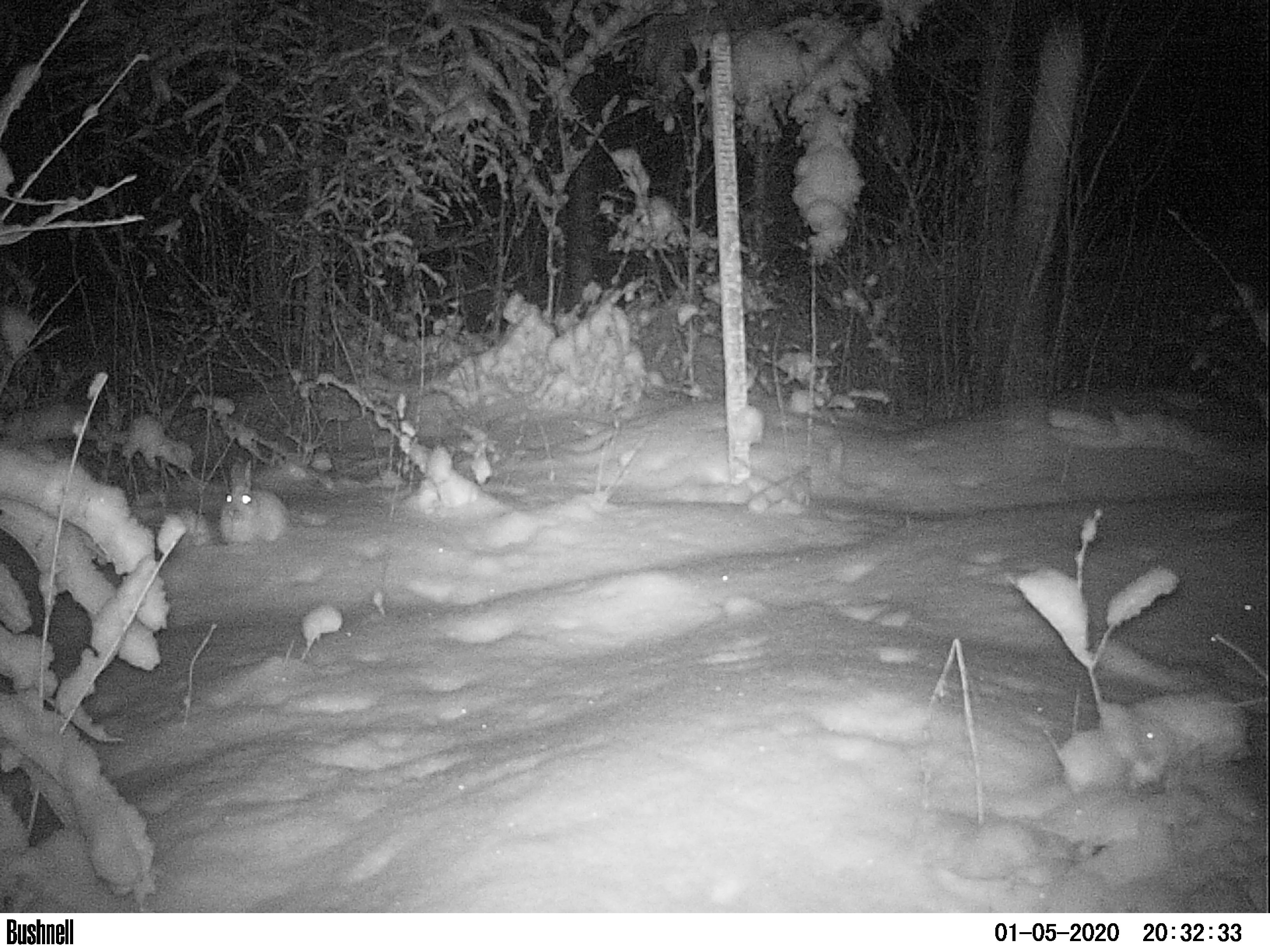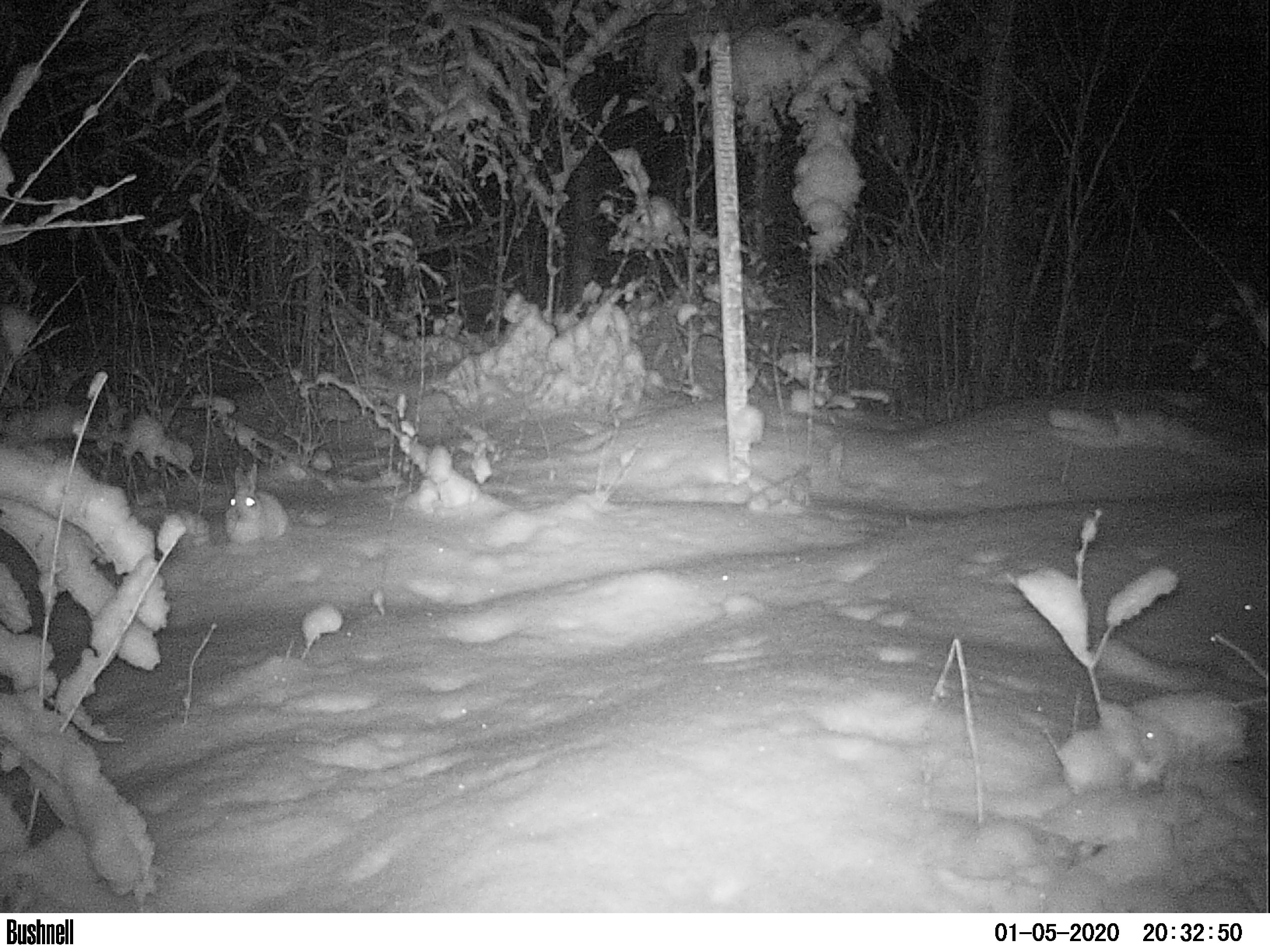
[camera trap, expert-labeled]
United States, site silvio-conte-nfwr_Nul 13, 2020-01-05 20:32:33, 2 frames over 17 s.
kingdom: Animalia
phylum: Chordata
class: Mammalia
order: Lagomorpha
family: Leporidae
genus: Lepus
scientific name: Lepus americanus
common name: snowshoe hare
Snowshoe hare (Lepus americanus).